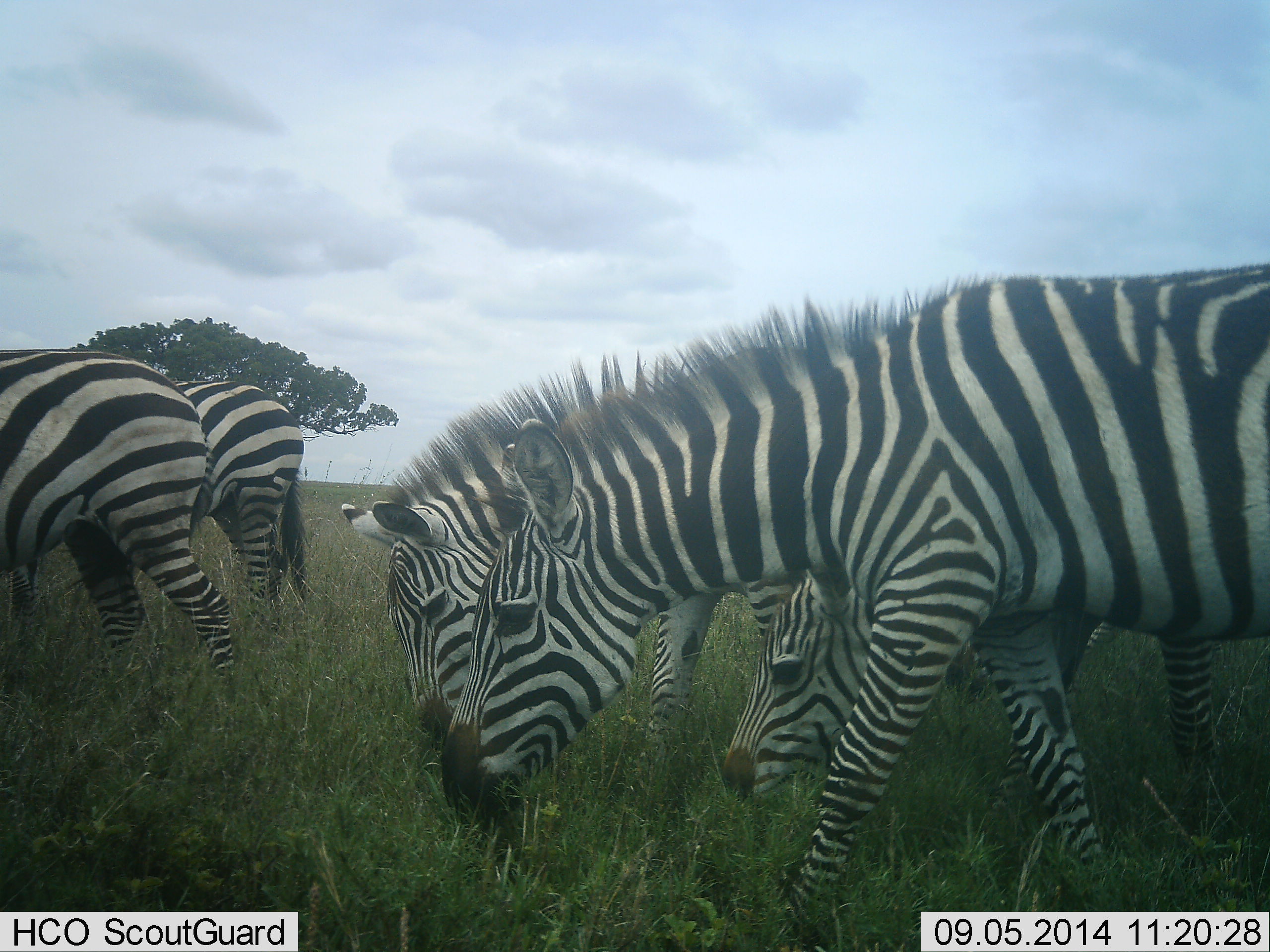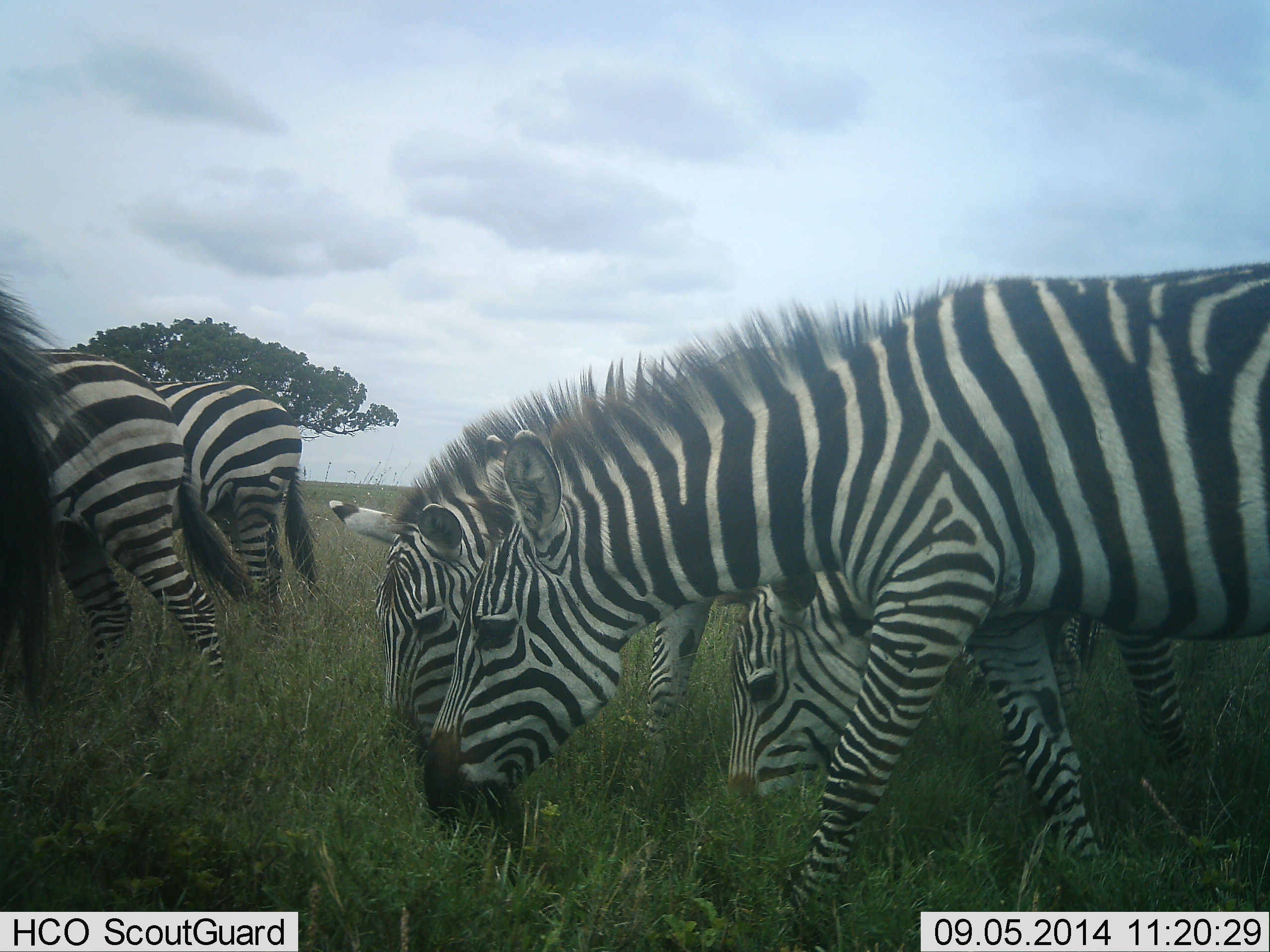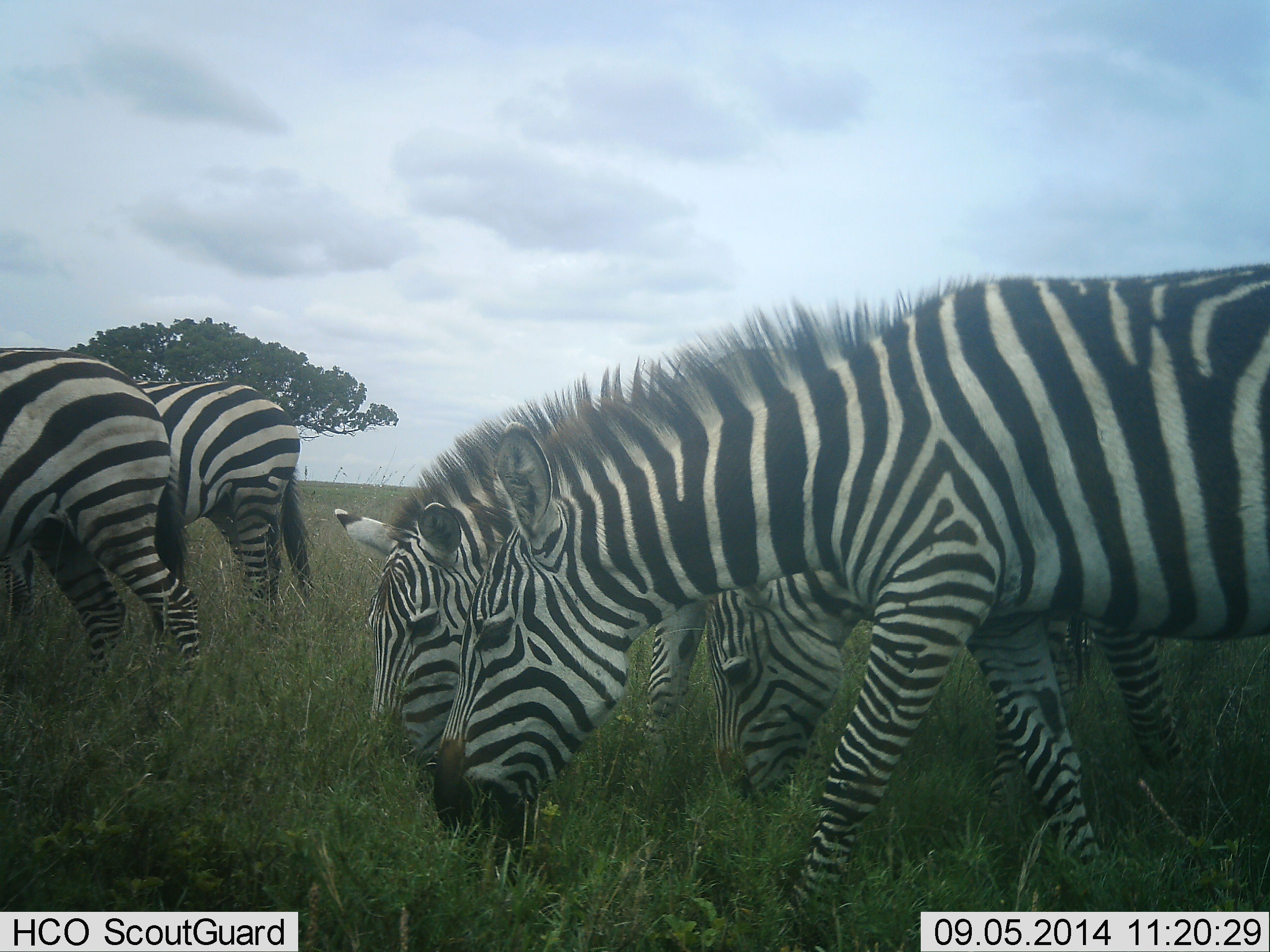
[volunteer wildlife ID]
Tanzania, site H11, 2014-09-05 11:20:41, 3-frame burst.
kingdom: Animalia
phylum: Chordata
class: Mammalia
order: Perissodactyla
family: Equidae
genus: Equus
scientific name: Equus quagga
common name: plains zebra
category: zebra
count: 6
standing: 20%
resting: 10%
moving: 20%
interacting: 0%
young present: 10%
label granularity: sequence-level